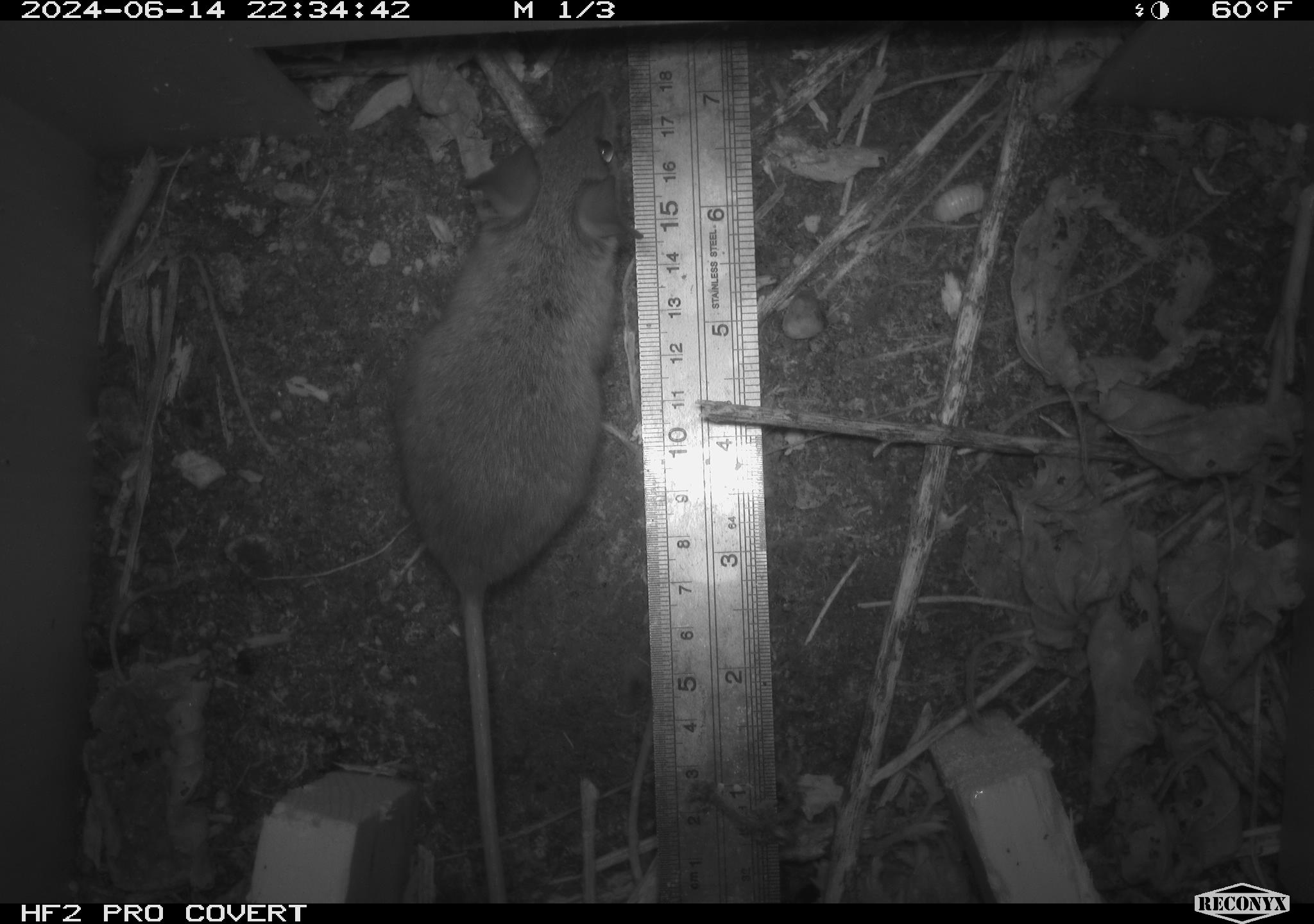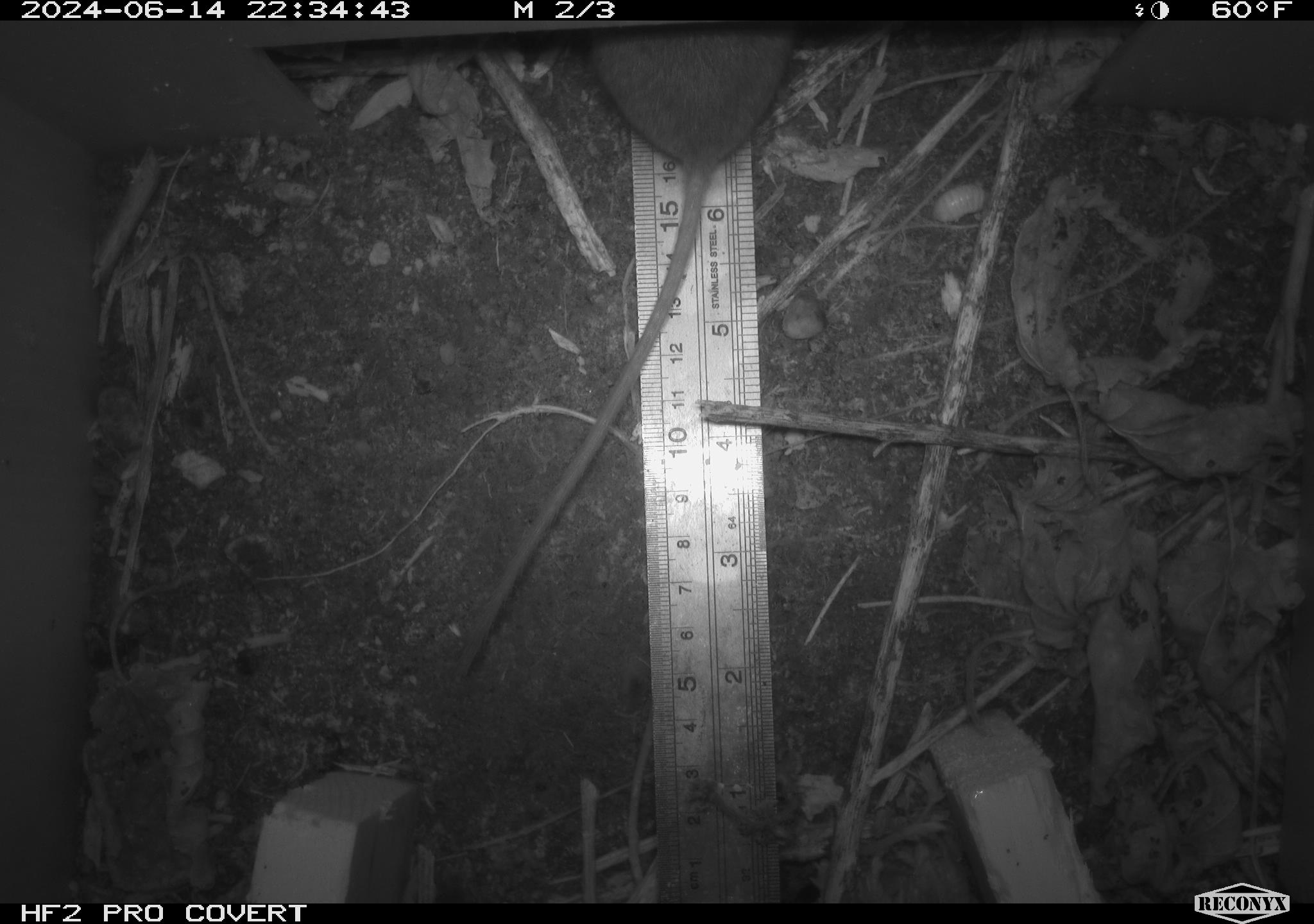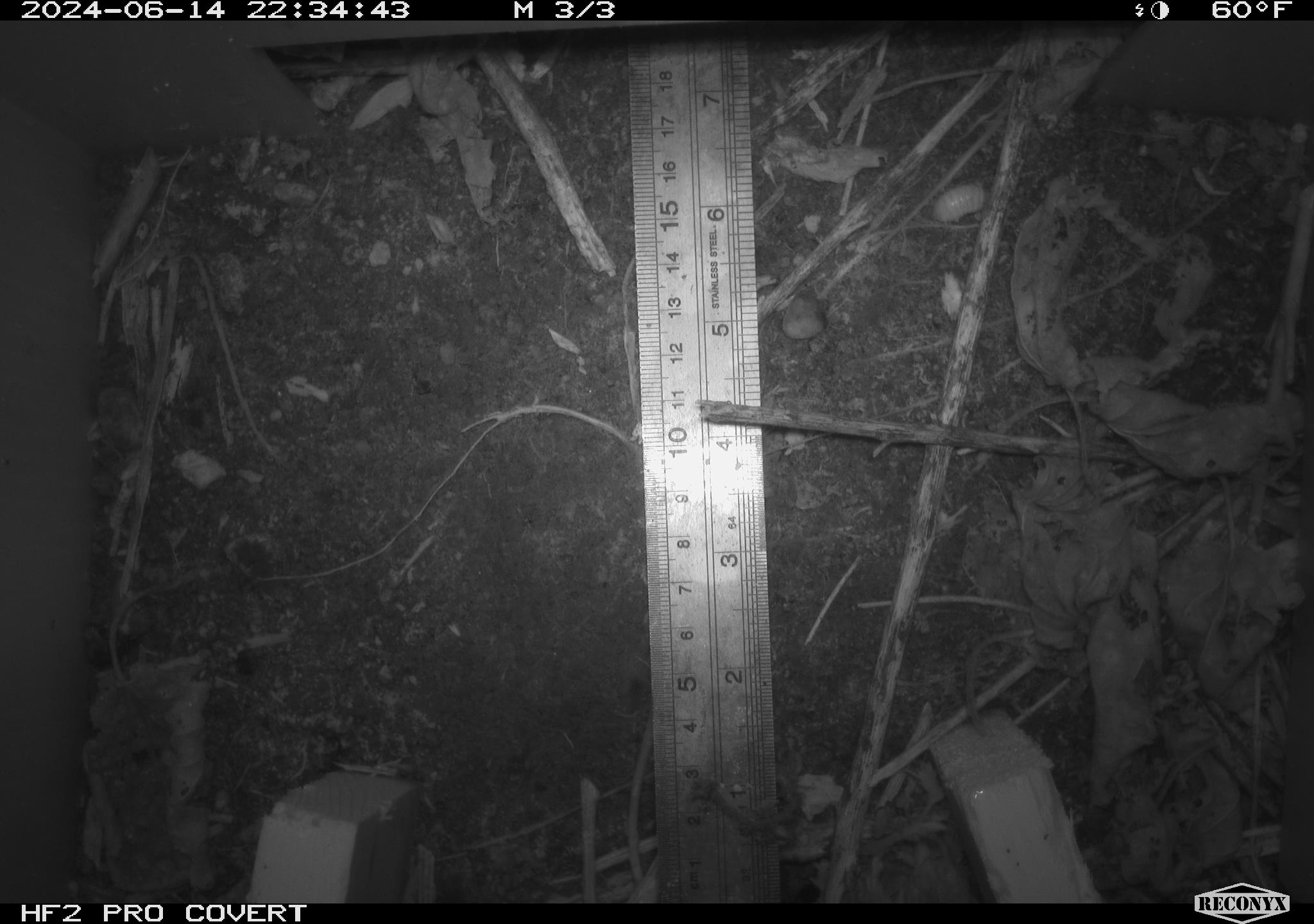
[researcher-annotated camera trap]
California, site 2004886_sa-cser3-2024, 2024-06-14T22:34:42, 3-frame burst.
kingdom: Animalia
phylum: Chordata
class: Mammalia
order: Rodentia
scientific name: Rodentia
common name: rodent